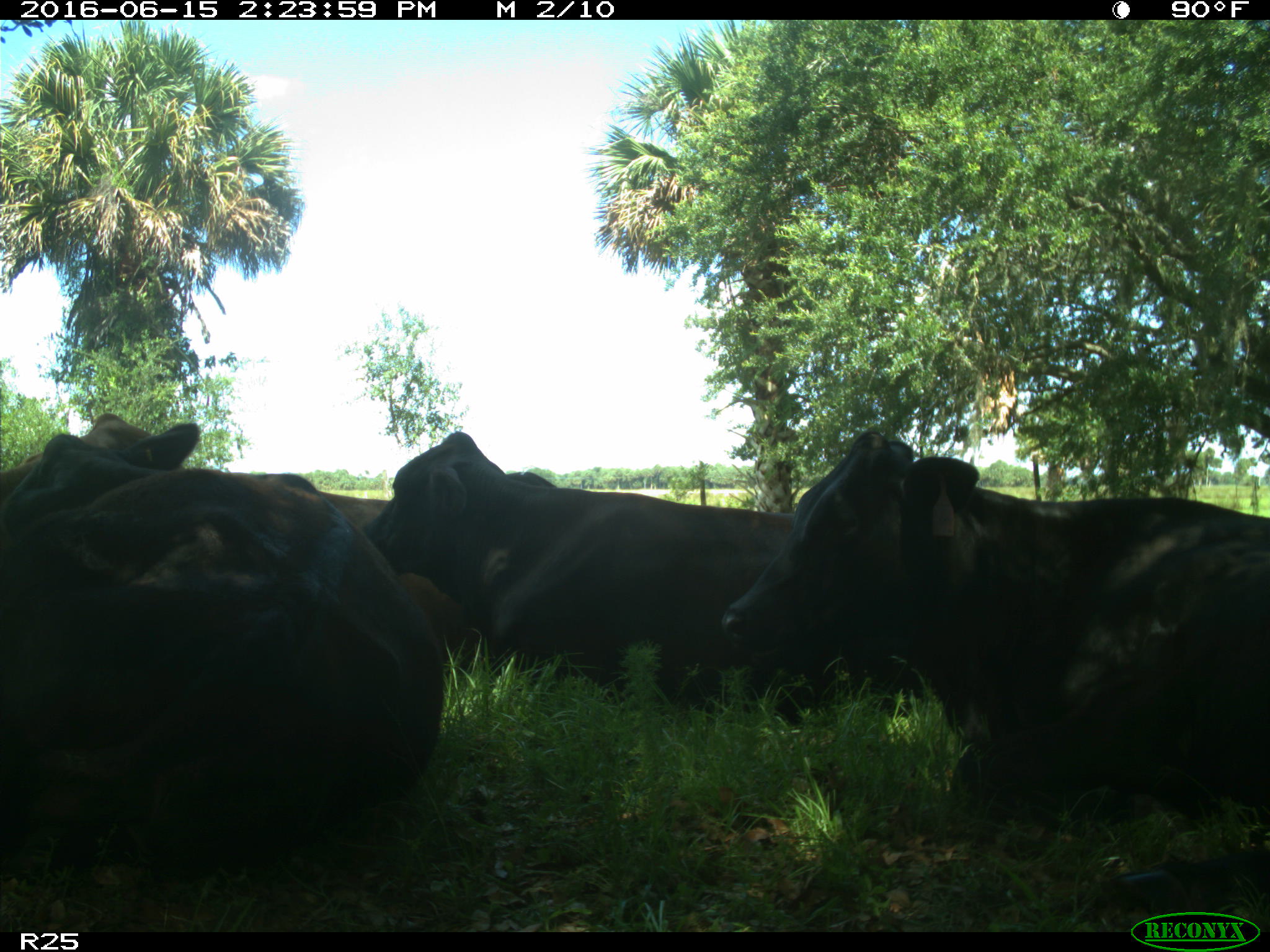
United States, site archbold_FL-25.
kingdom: Animalia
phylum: Chordata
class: Mammalia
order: Artiodactyla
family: Bovidae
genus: Bos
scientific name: Bos taurus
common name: domestic cow